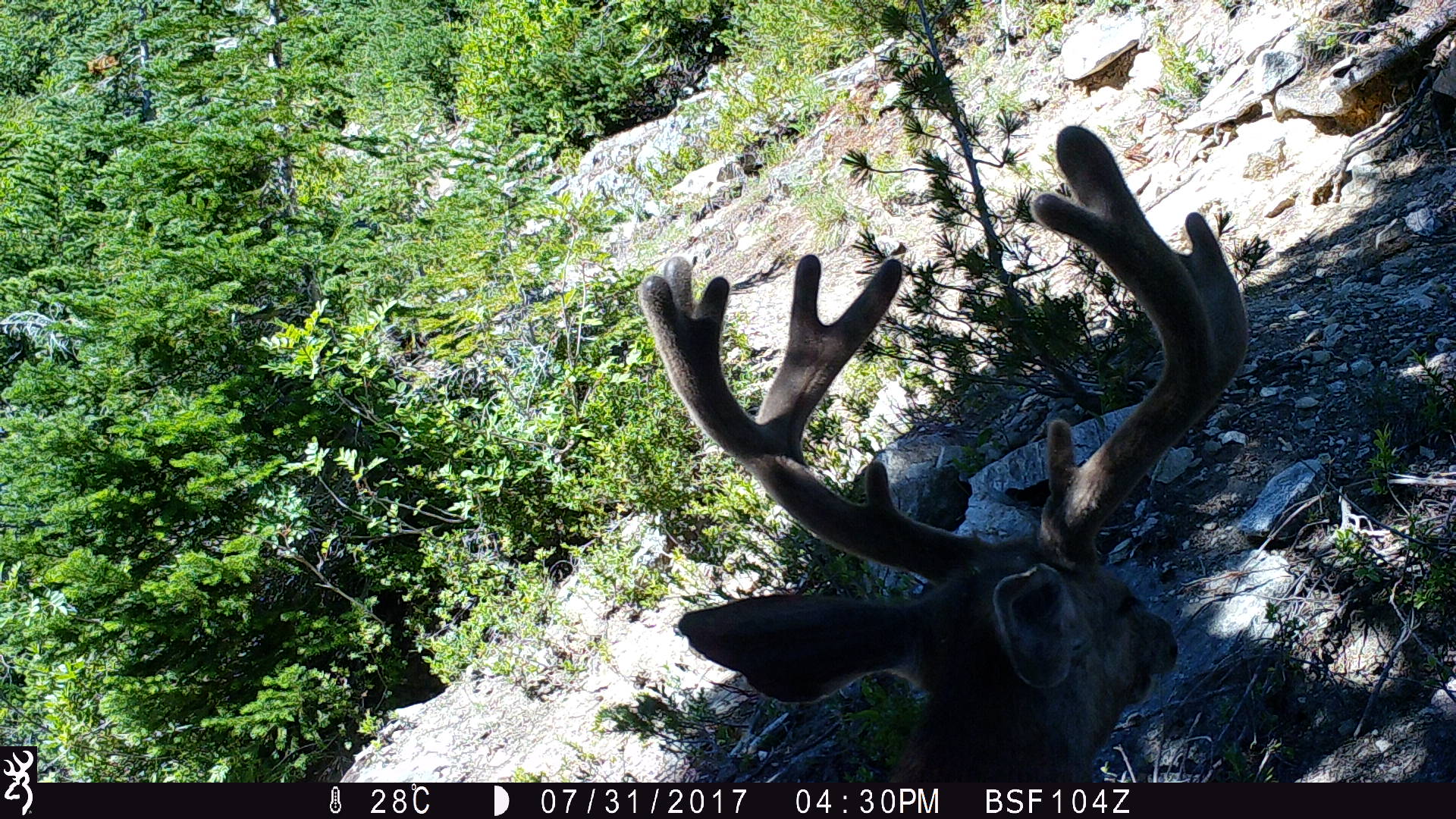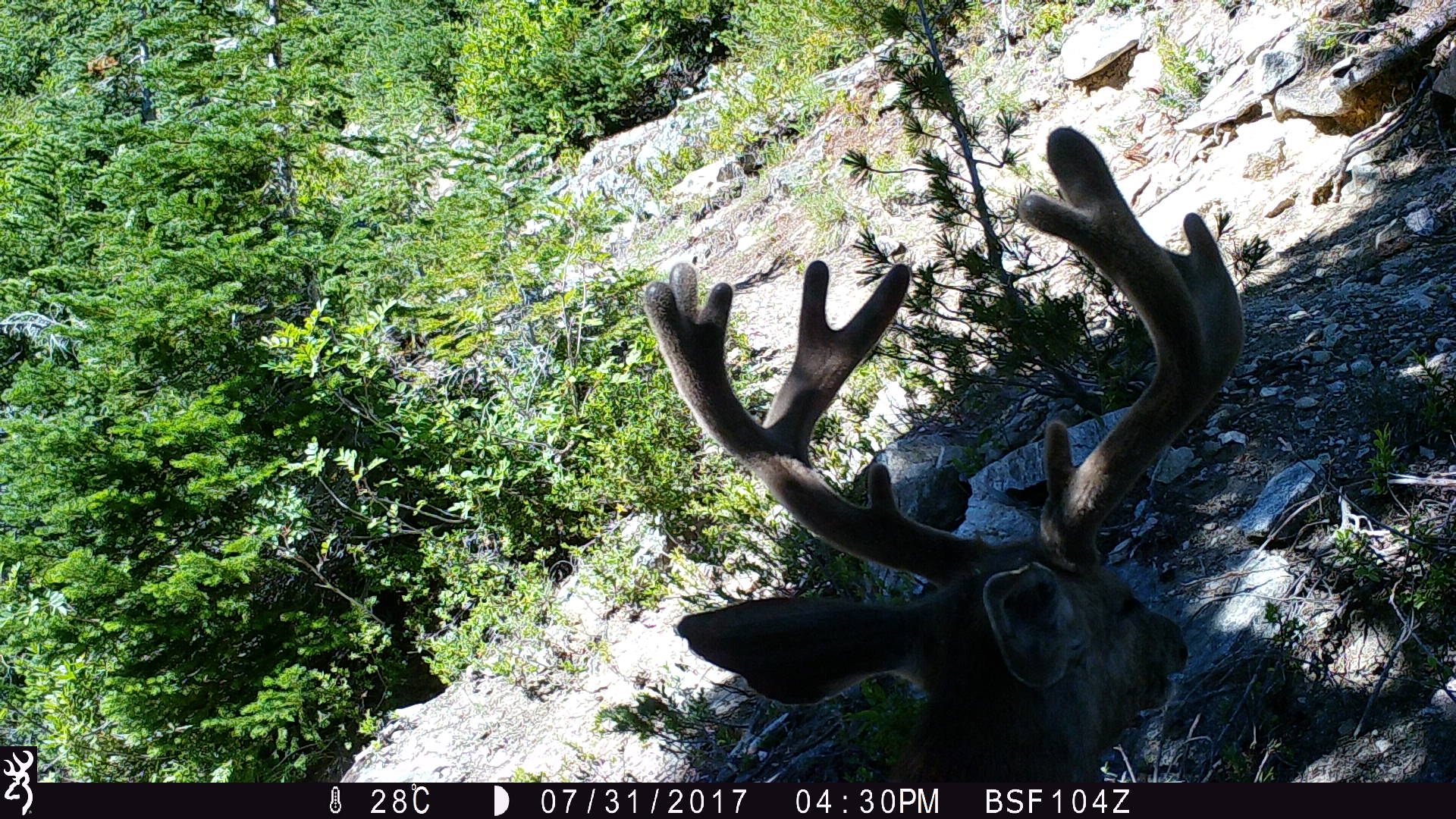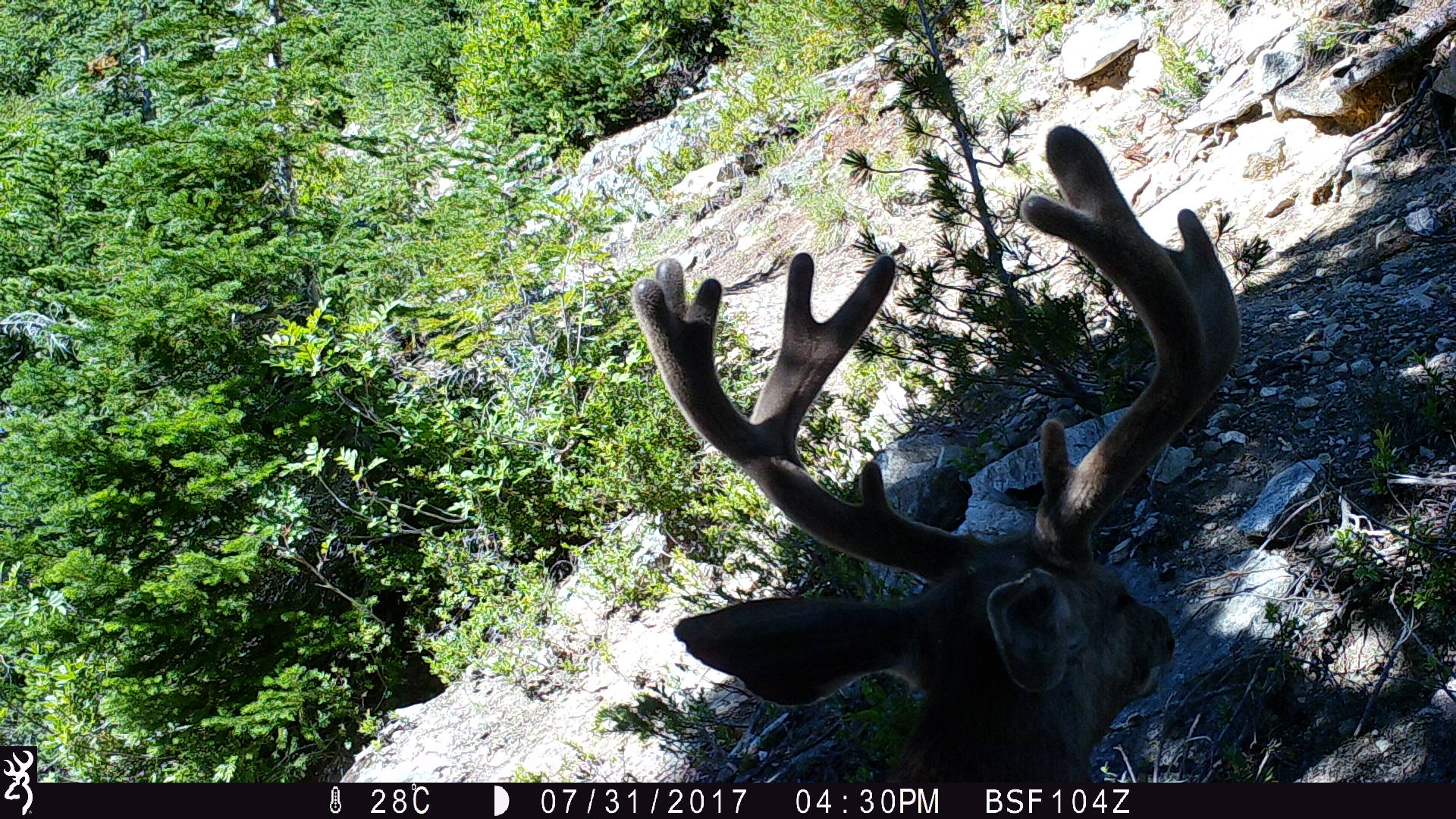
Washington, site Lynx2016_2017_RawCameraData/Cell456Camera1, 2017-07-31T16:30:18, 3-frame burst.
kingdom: Animalia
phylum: Chordata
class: Mammalia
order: Artiodactyla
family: Cervidae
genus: Odocoileus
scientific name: Odocoileus hemionus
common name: mule deer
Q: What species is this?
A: Odocoileus hemionus (mule deer).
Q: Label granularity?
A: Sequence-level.